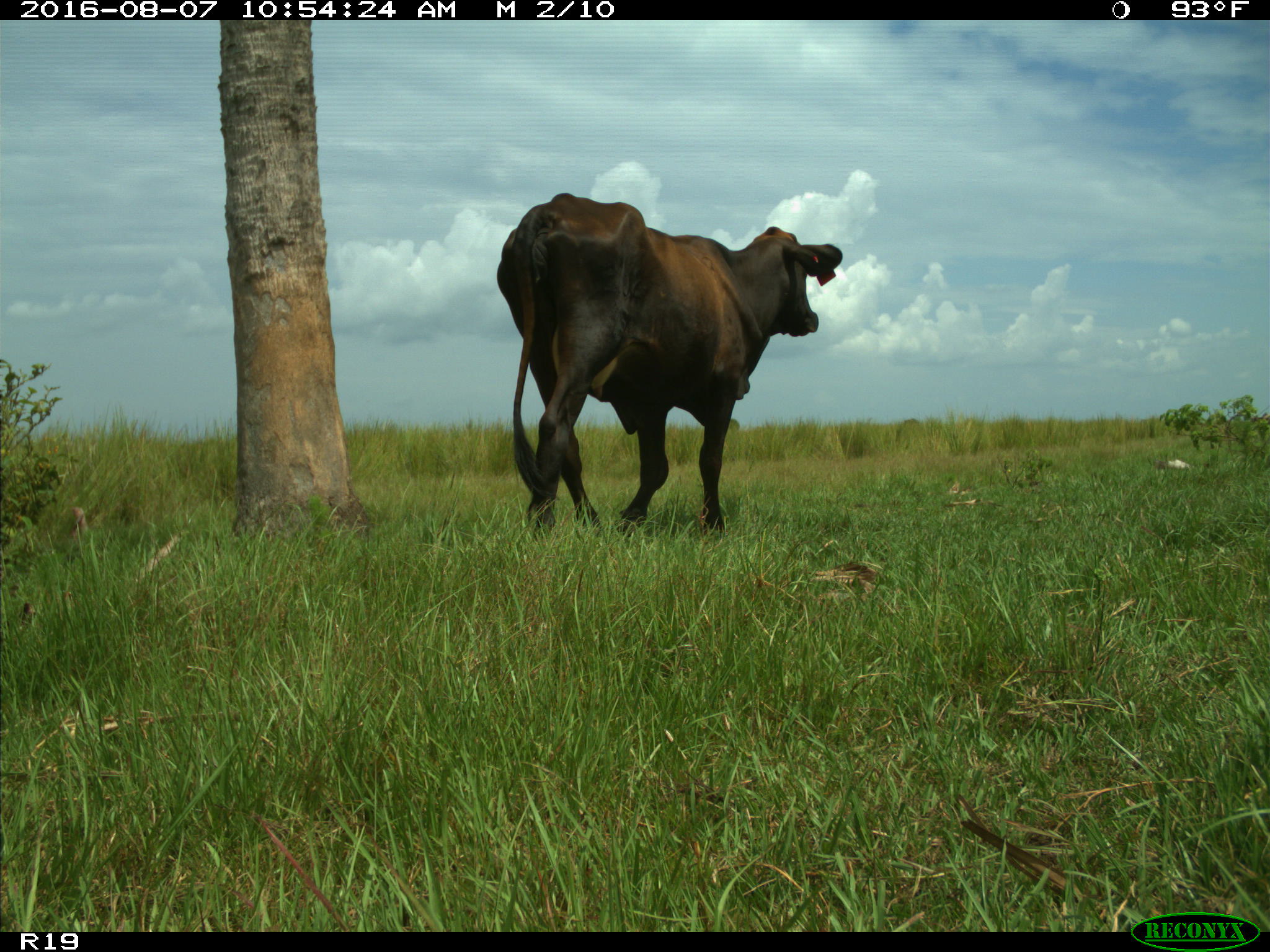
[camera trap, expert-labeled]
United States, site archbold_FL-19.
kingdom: Animalia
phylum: Chordata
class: Mammalia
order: Artiodactyla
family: Bovidae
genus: Bos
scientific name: Bos taurus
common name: domestic cow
Bos taurus (domestic cow).